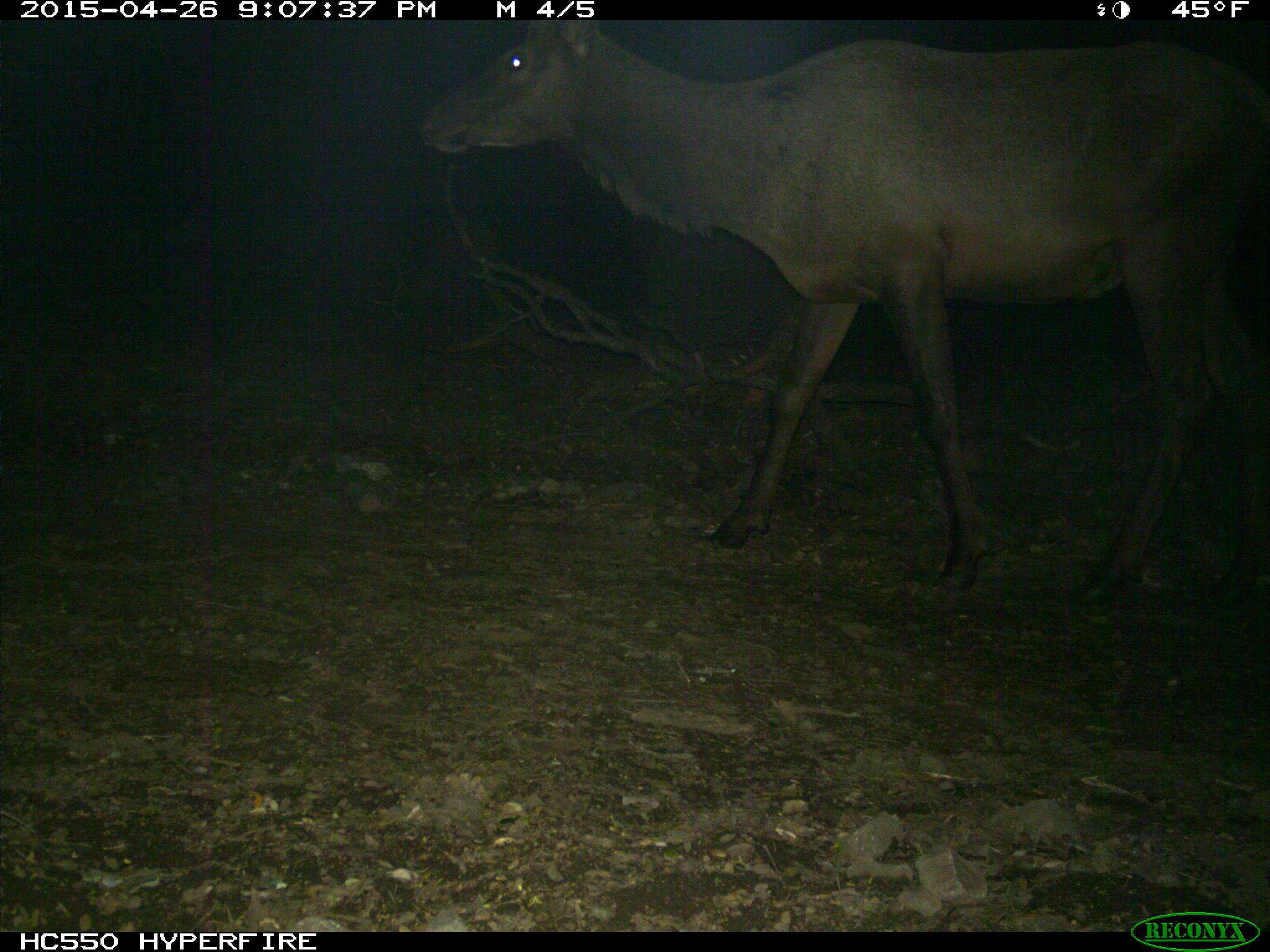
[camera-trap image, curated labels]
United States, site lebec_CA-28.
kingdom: Animalia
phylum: Chordata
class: Mammalia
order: Artiodactyla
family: Cervidae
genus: Cervus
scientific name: Cervus canadensis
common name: elk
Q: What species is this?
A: Cervus canadensis (elk).